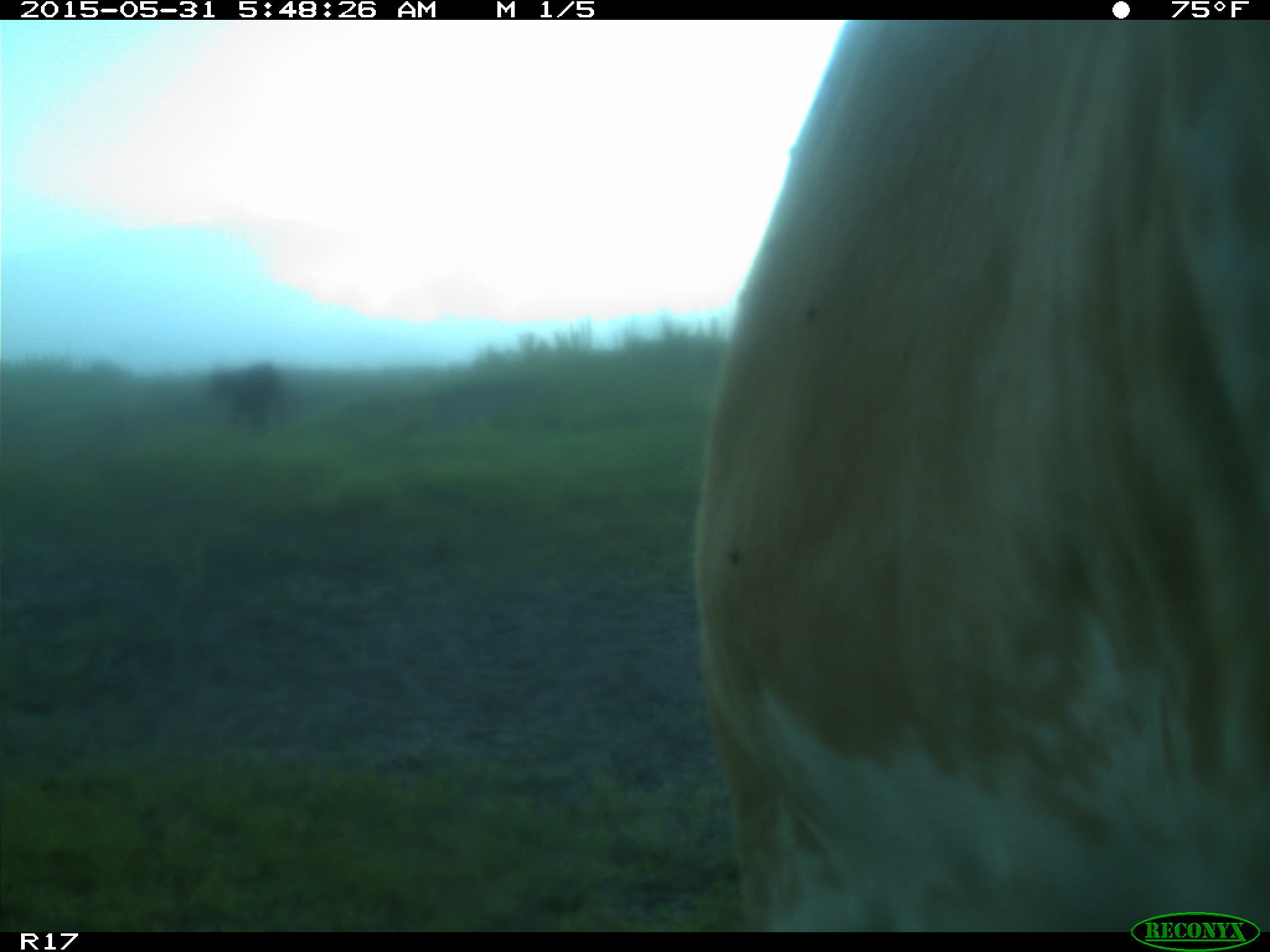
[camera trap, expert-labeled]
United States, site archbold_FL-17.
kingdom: Animalia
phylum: Chordata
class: Mammalia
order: Artiodactyla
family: Bovidae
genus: Bos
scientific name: Bos taurus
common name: domestic cow